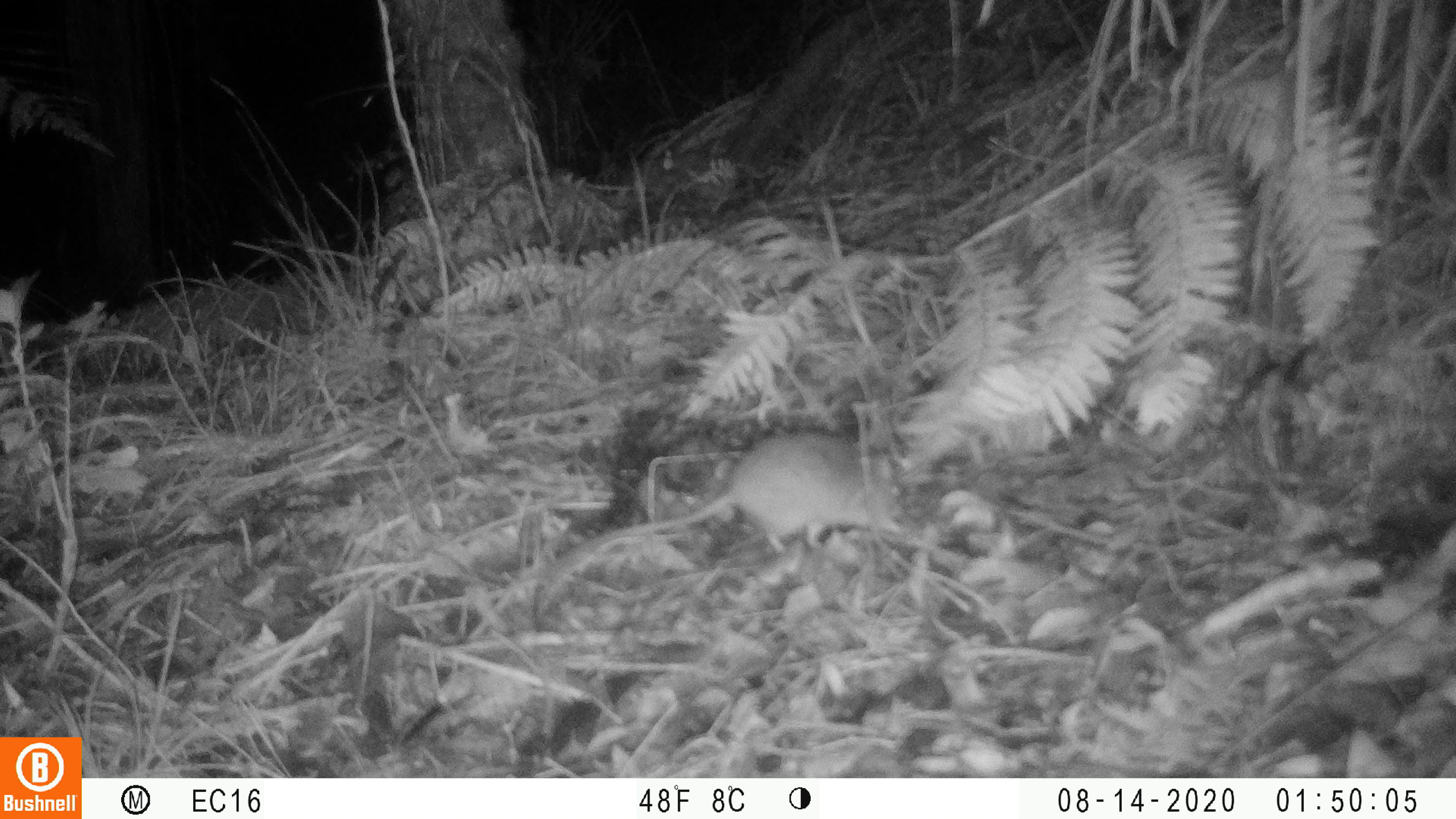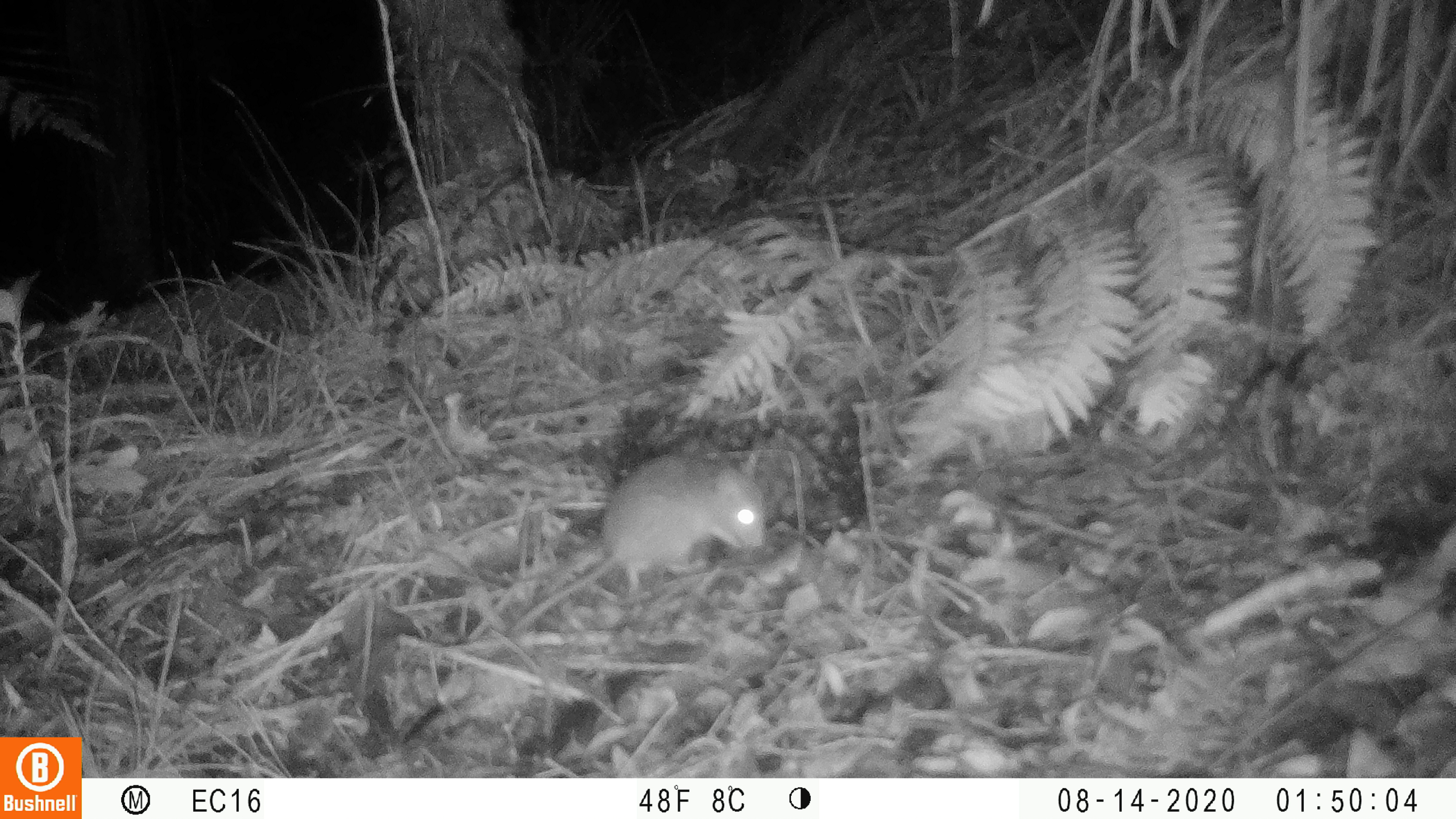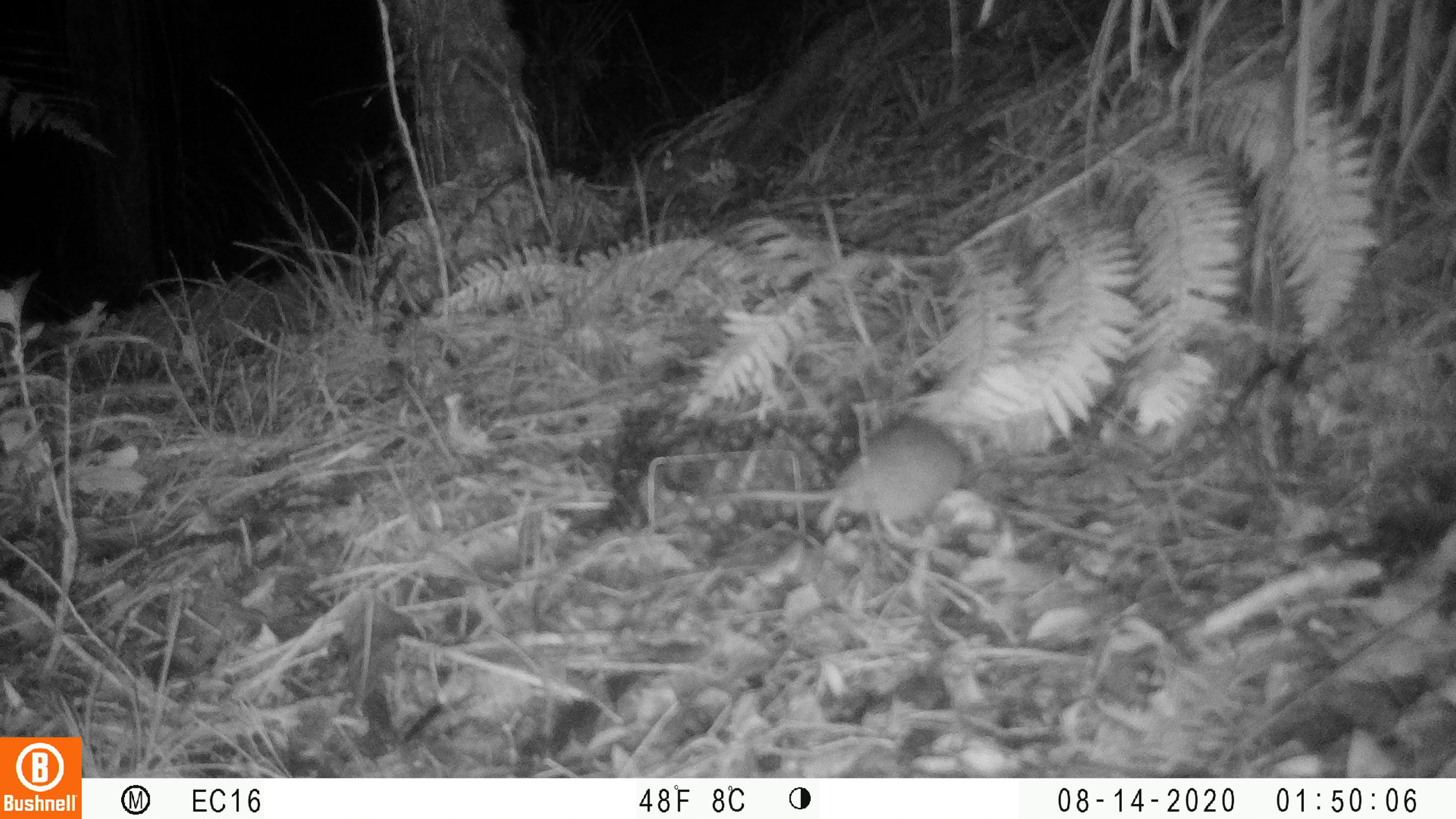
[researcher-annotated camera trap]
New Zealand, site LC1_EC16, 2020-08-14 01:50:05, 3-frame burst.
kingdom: Animalia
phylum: Chordata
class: Mammalia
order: Rodentia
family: Muridae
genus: Rattus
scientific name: Rattus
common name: rat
Rat (Rattus).